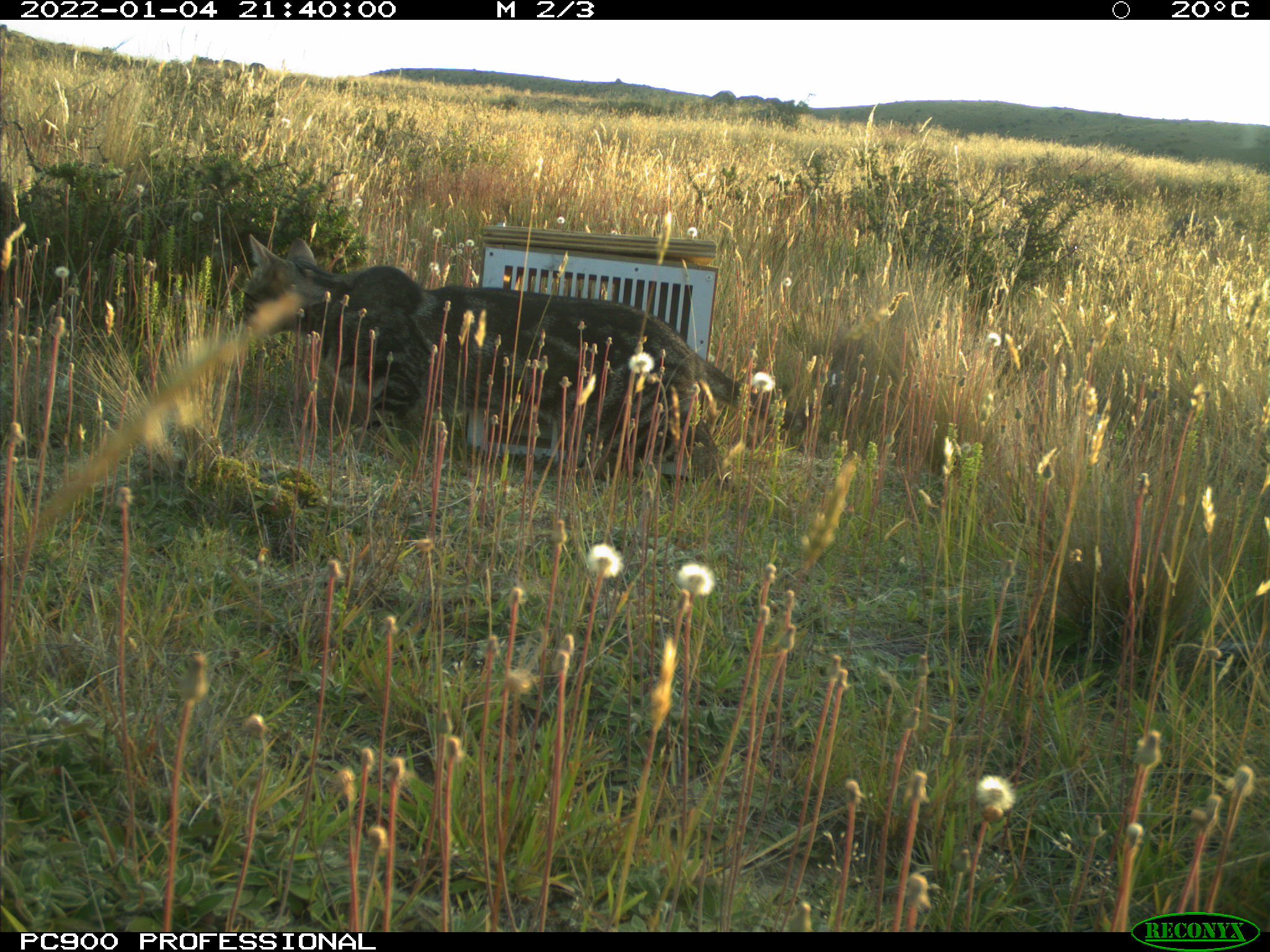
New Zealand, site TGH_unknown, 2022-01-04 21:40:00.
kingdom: Animalia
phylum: Chordata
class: Mammalia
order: Carnivora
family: Felidae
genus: Felis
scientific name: Felis catus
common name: domestic cat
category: cat